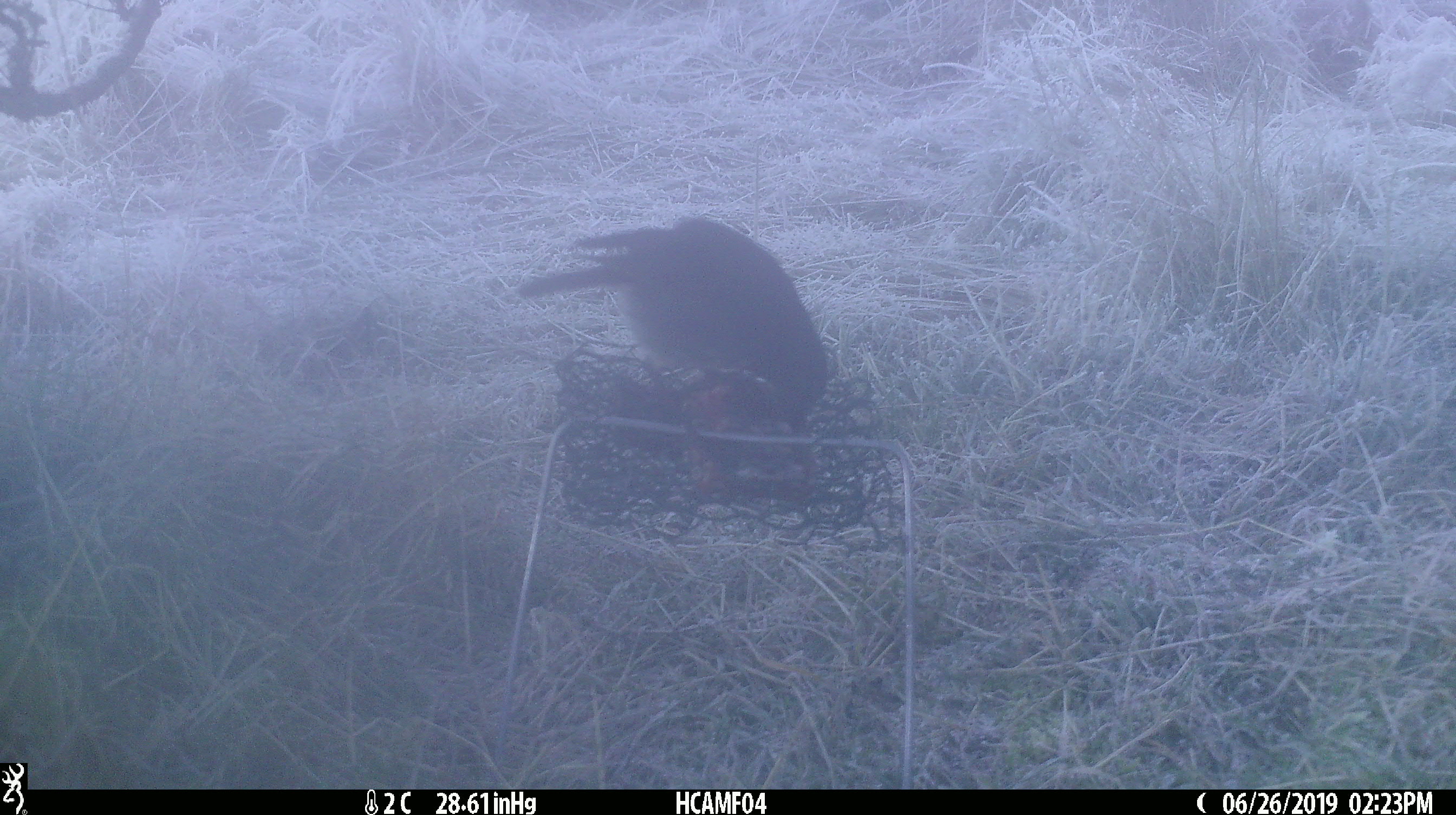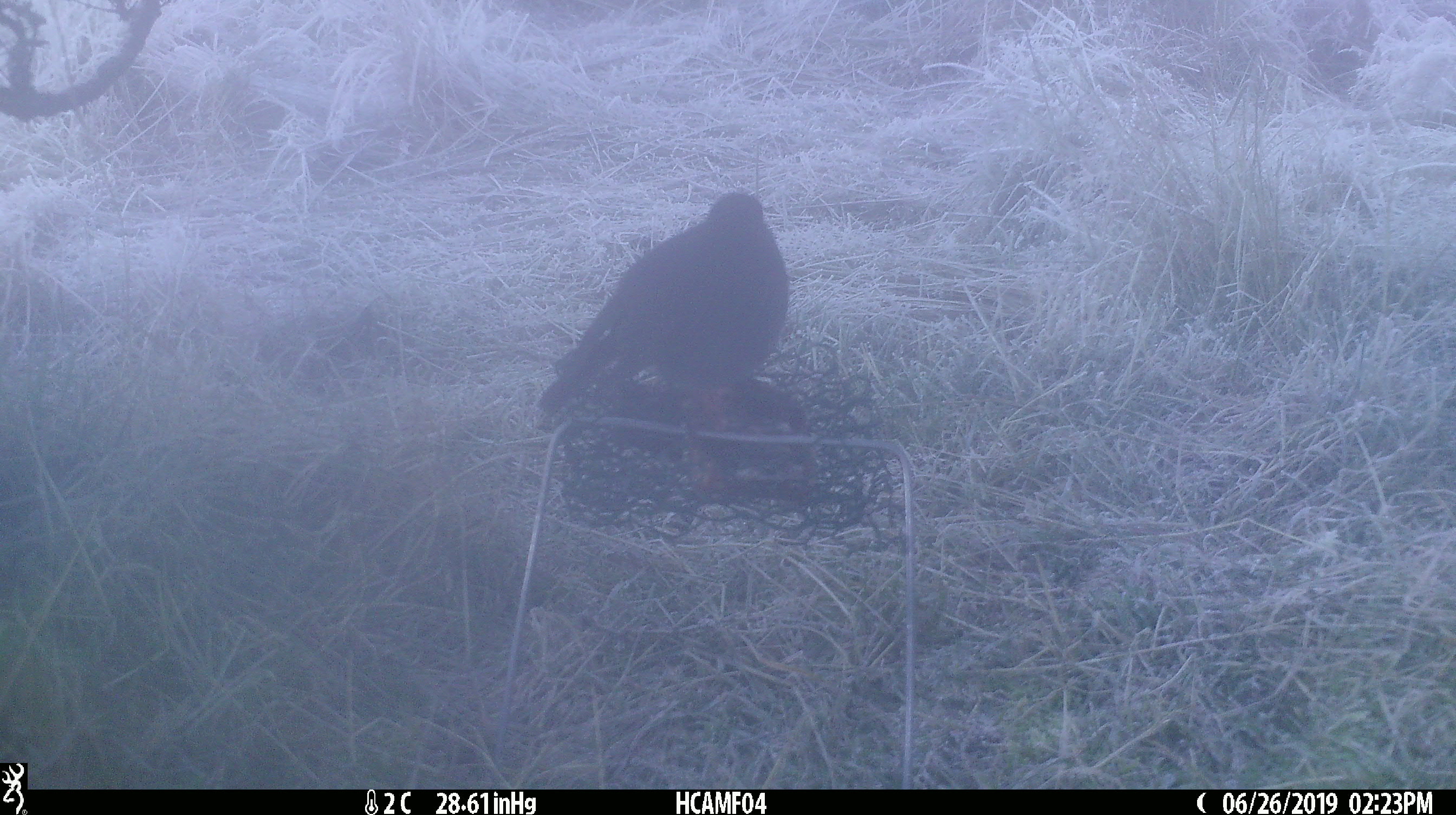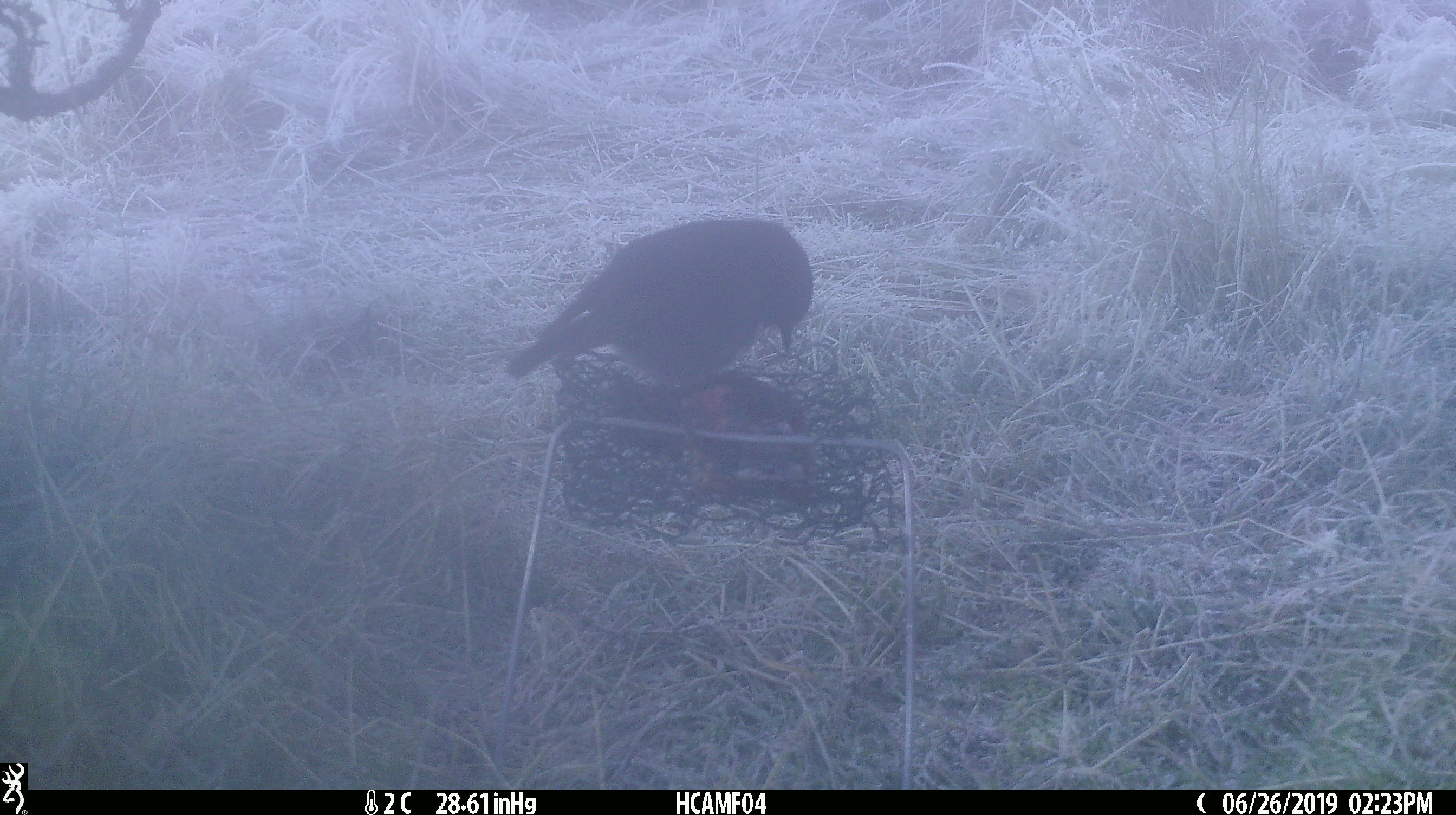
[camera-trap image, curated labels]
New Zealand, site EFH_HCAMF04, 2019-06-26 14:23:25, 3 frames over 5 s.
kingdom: Animalia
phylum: Chordata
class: Aves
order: Passeriformes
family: Petroicidae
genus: Petroica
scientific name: Petroica australis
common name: new zealand robin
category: robin